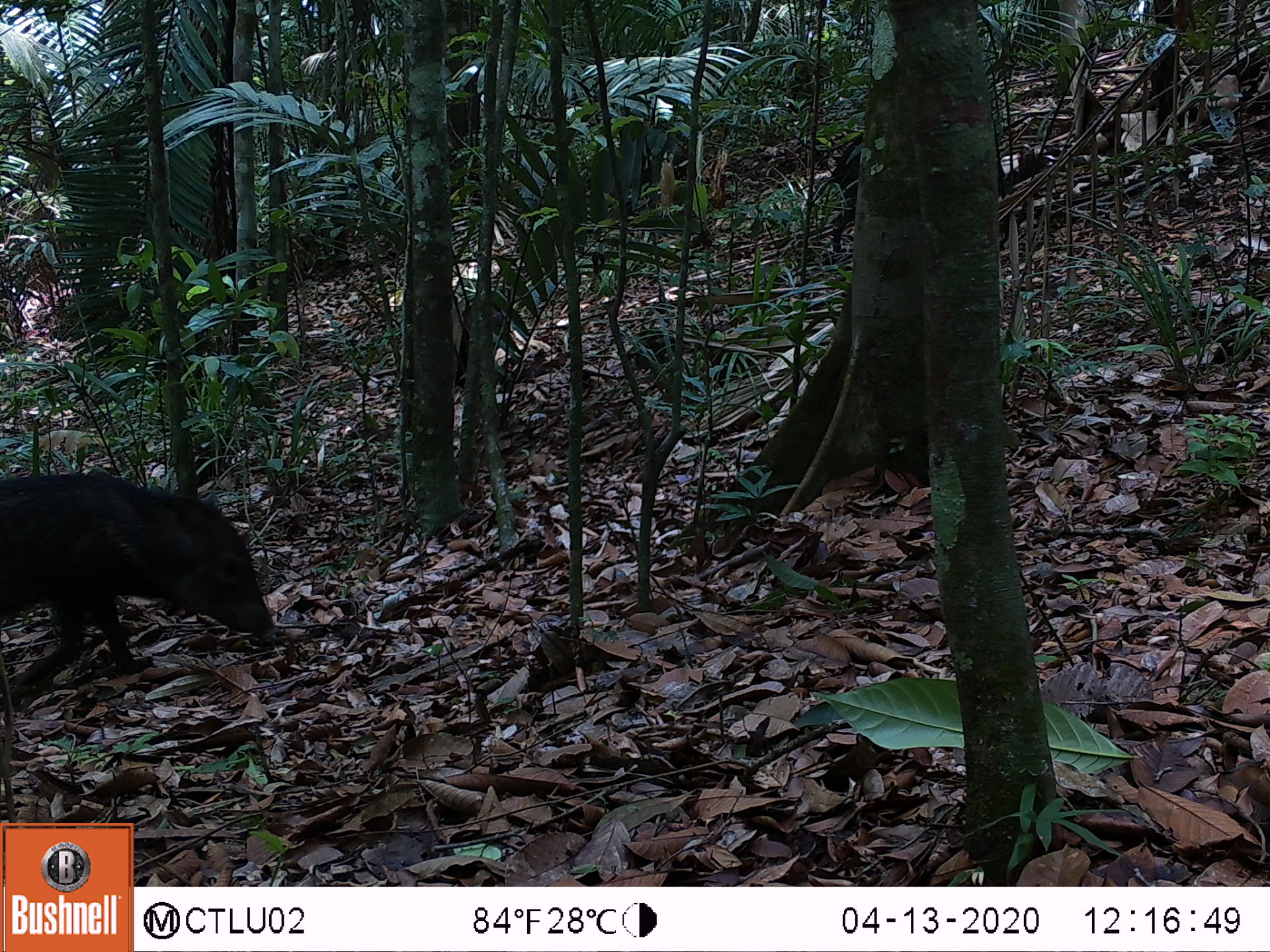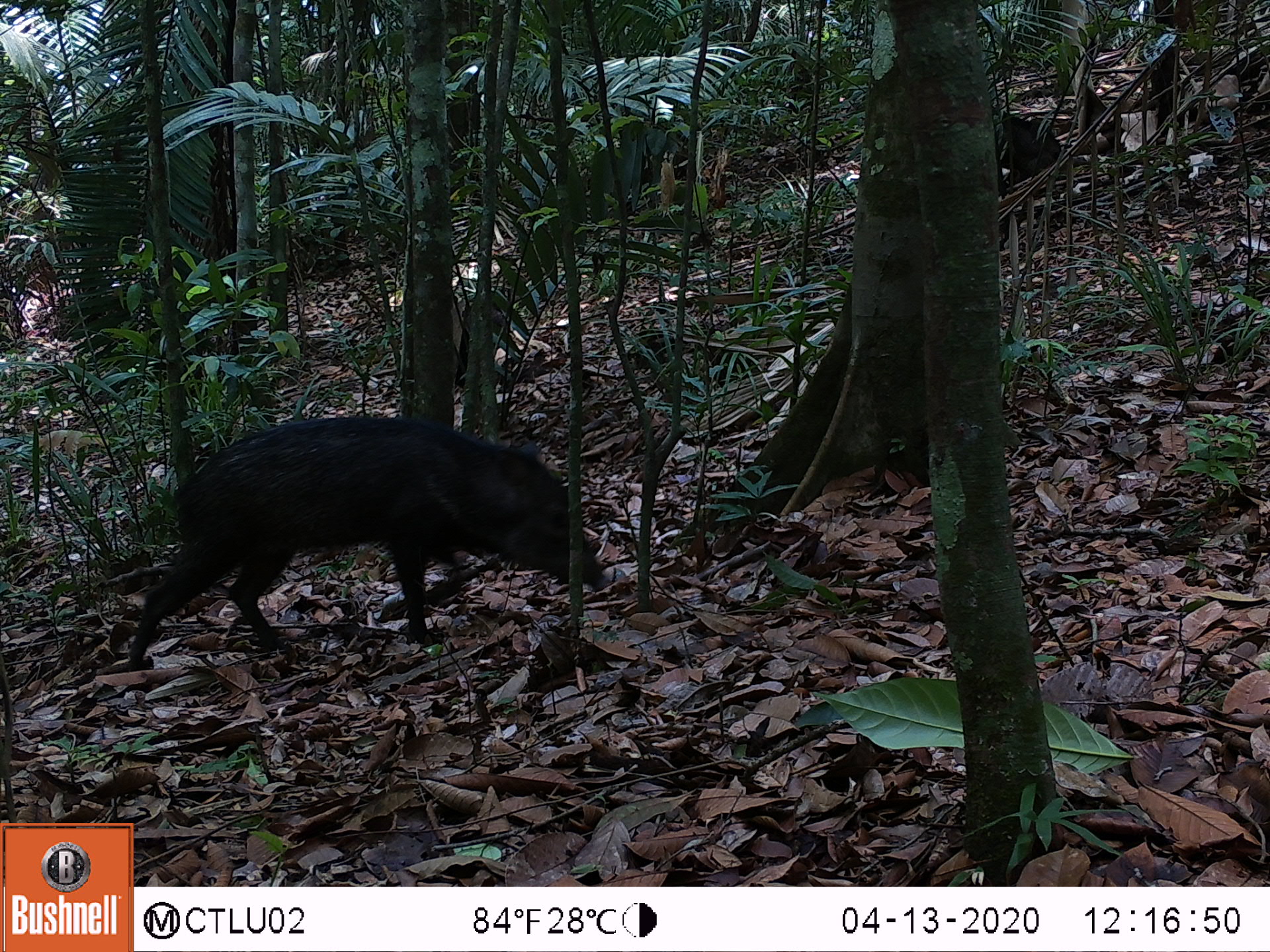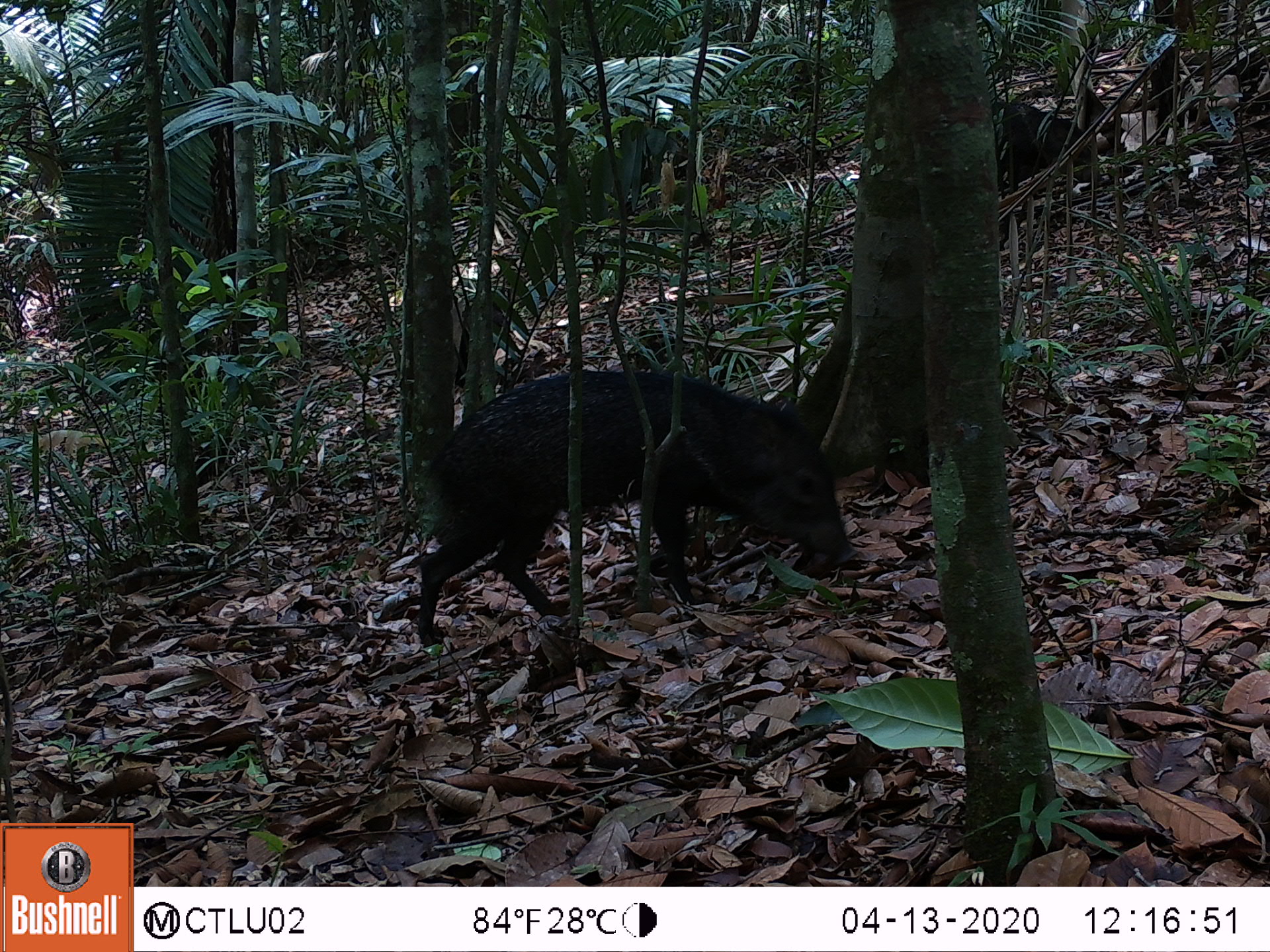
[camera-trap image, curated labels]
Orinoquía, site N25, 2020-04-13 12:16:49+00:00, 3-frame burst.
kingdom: Animalia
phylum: Chordata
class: Mammalia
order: Artiodactyla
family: Tayassuidae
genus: Pecari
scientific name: Pecari tajacu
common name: collared peccary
Collared peccary (Pecari tajacu).